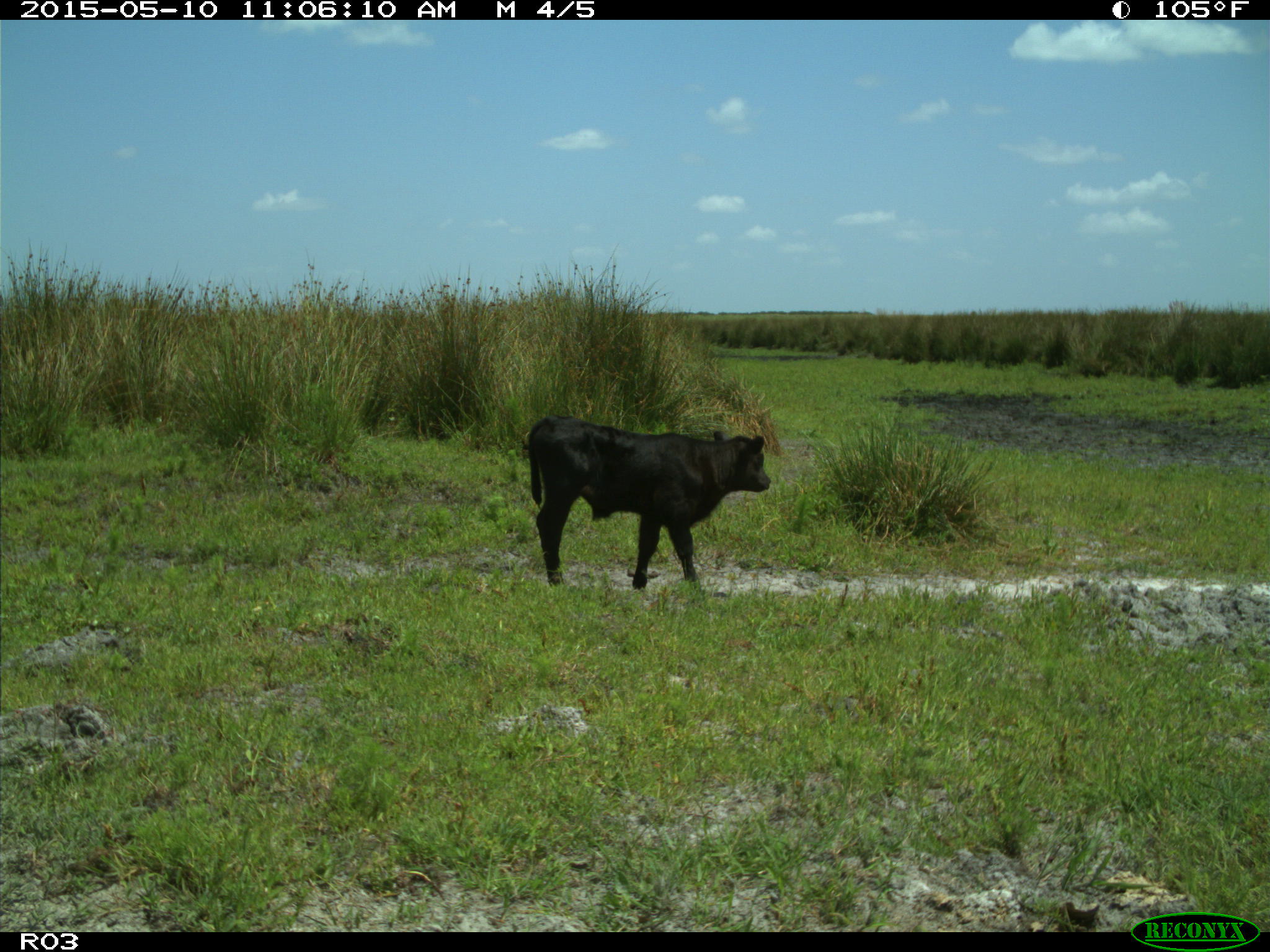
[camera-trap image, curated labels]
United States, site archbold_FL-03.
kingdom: Animalia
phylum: Chordata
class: Mammalia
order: Artiodactyla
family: Bovidae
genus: Bos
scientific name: Bos taurus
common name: domestic cow